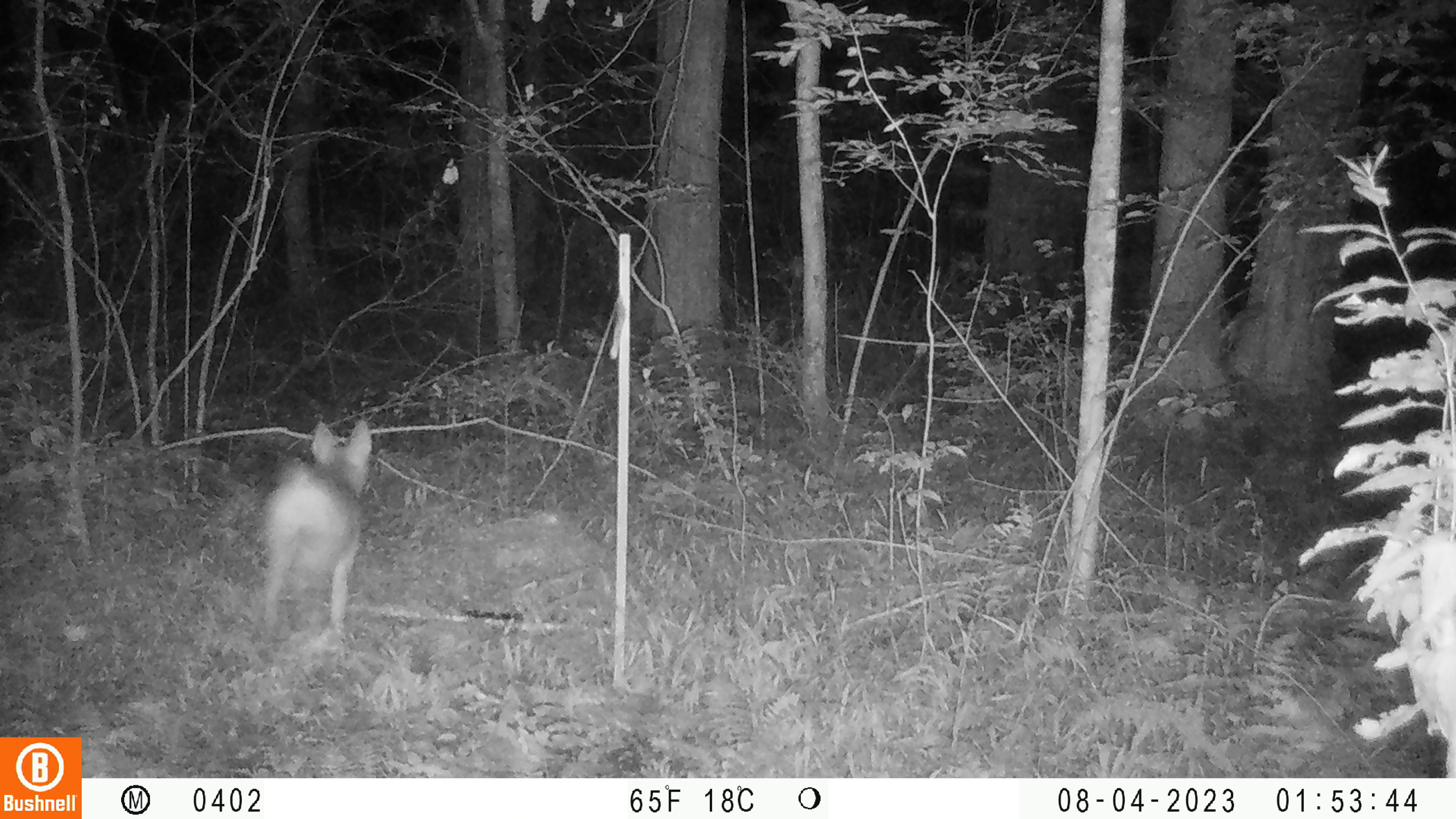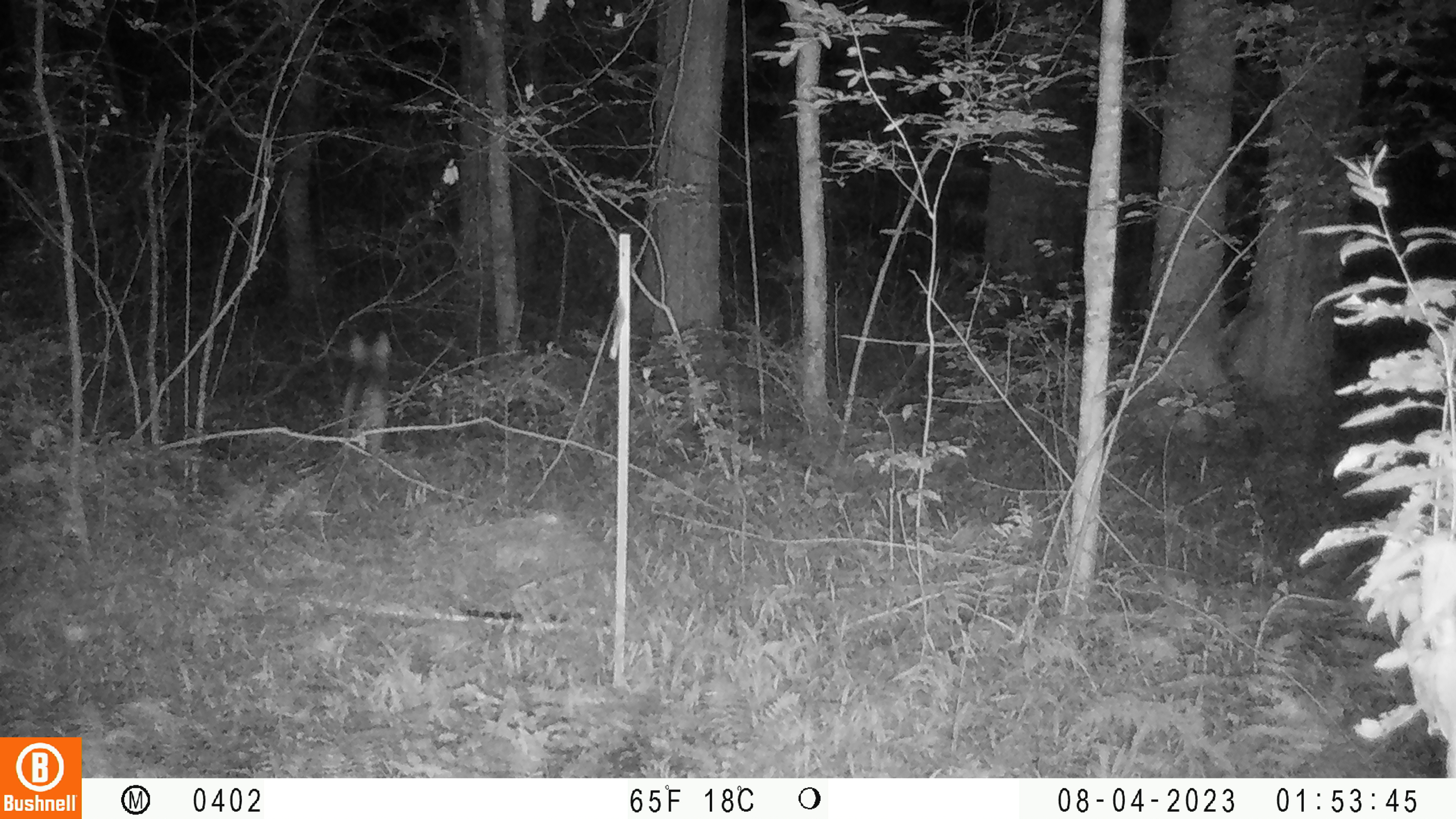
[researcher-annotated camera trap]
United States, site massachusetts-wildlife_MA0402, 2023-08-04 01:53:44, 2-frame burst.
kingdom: Animalia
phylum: Chordata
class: Mammalia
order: Carnivora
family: Canidae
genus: Canis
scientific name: Canis latrans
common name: coyote